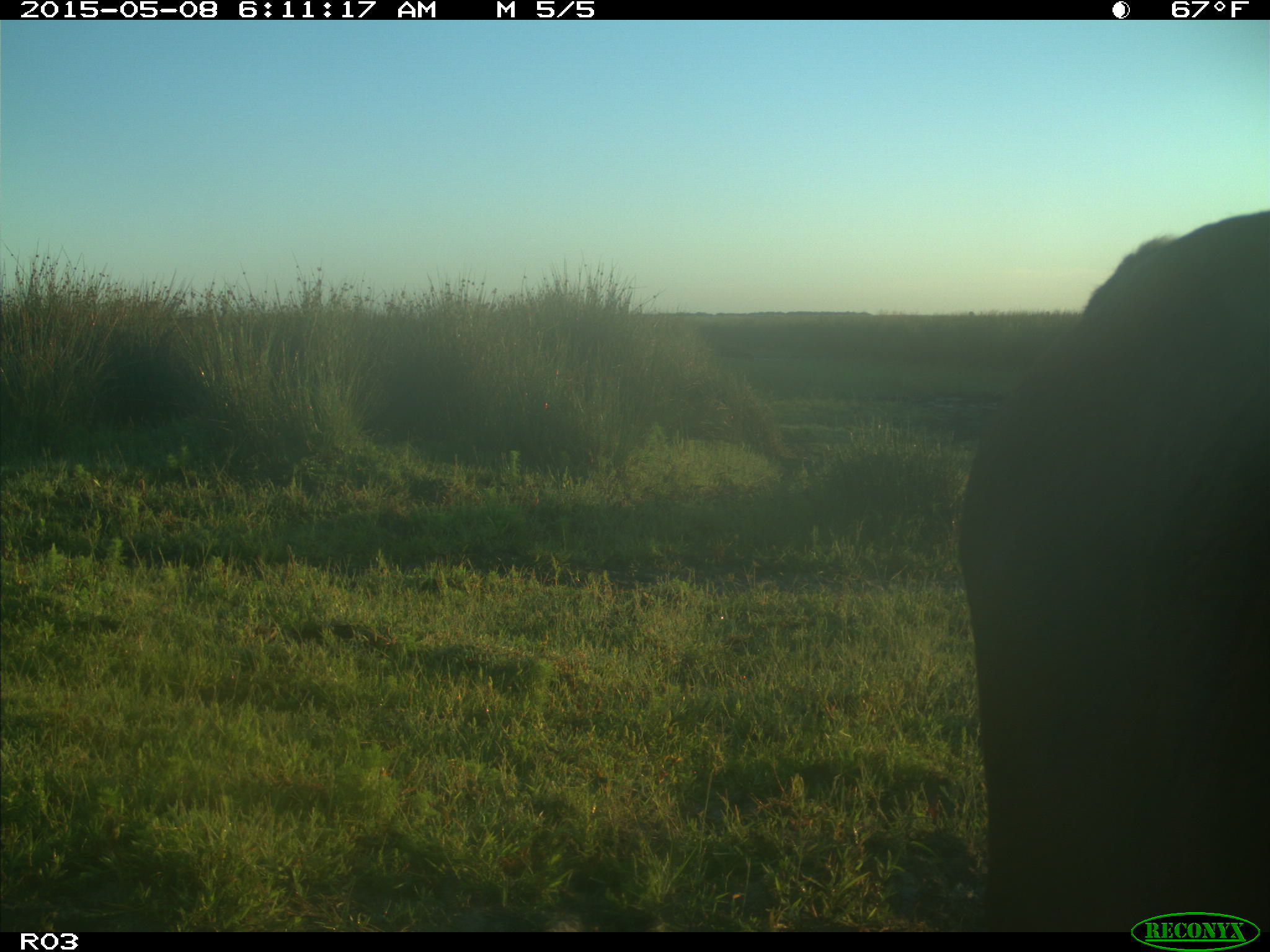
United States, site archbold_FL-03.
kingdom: Animalia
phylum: Chordata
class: Mammalia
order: Artiodactyla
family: Bovidae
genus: Bos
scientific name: Bos taurus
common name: domestic cow